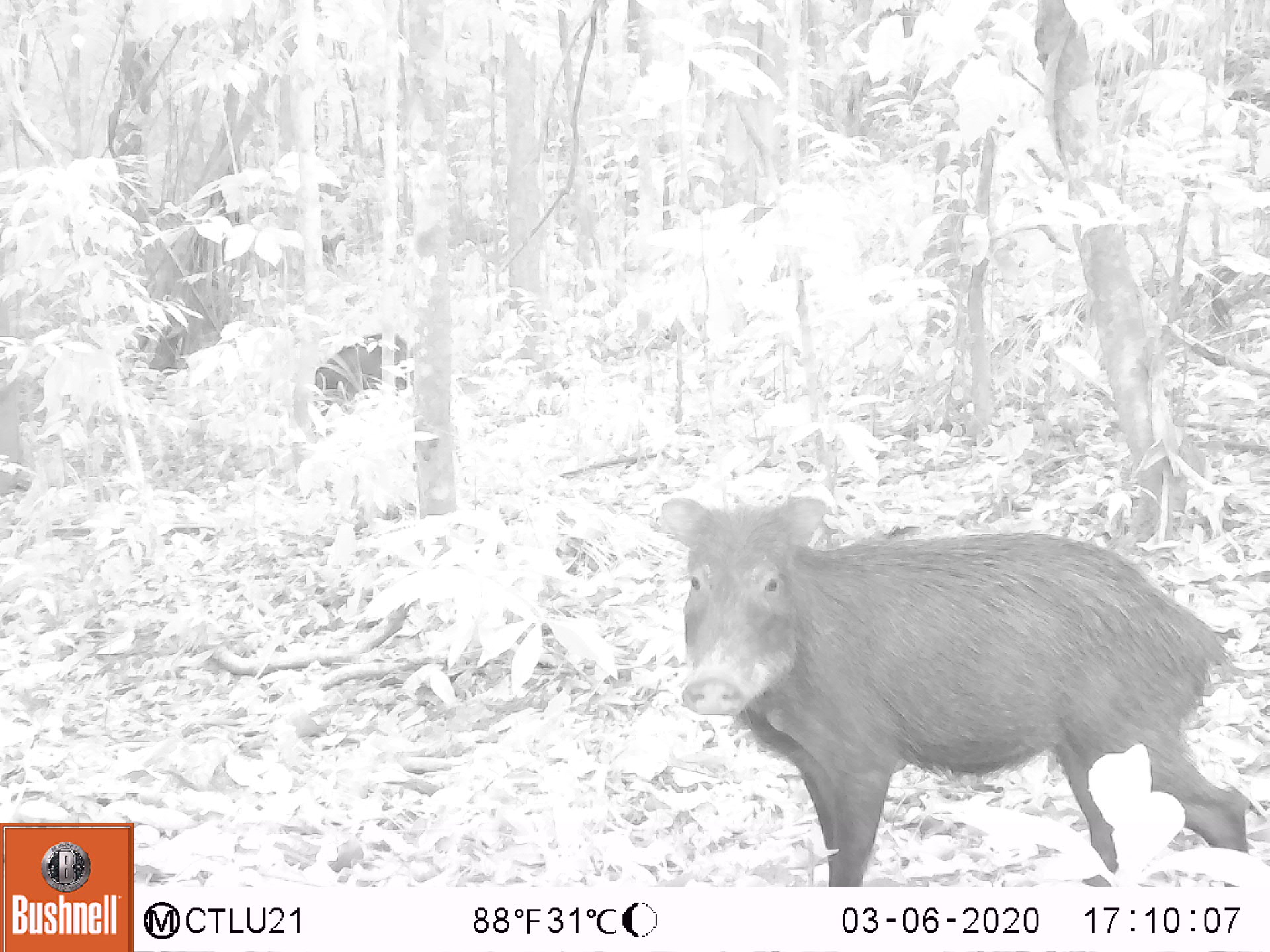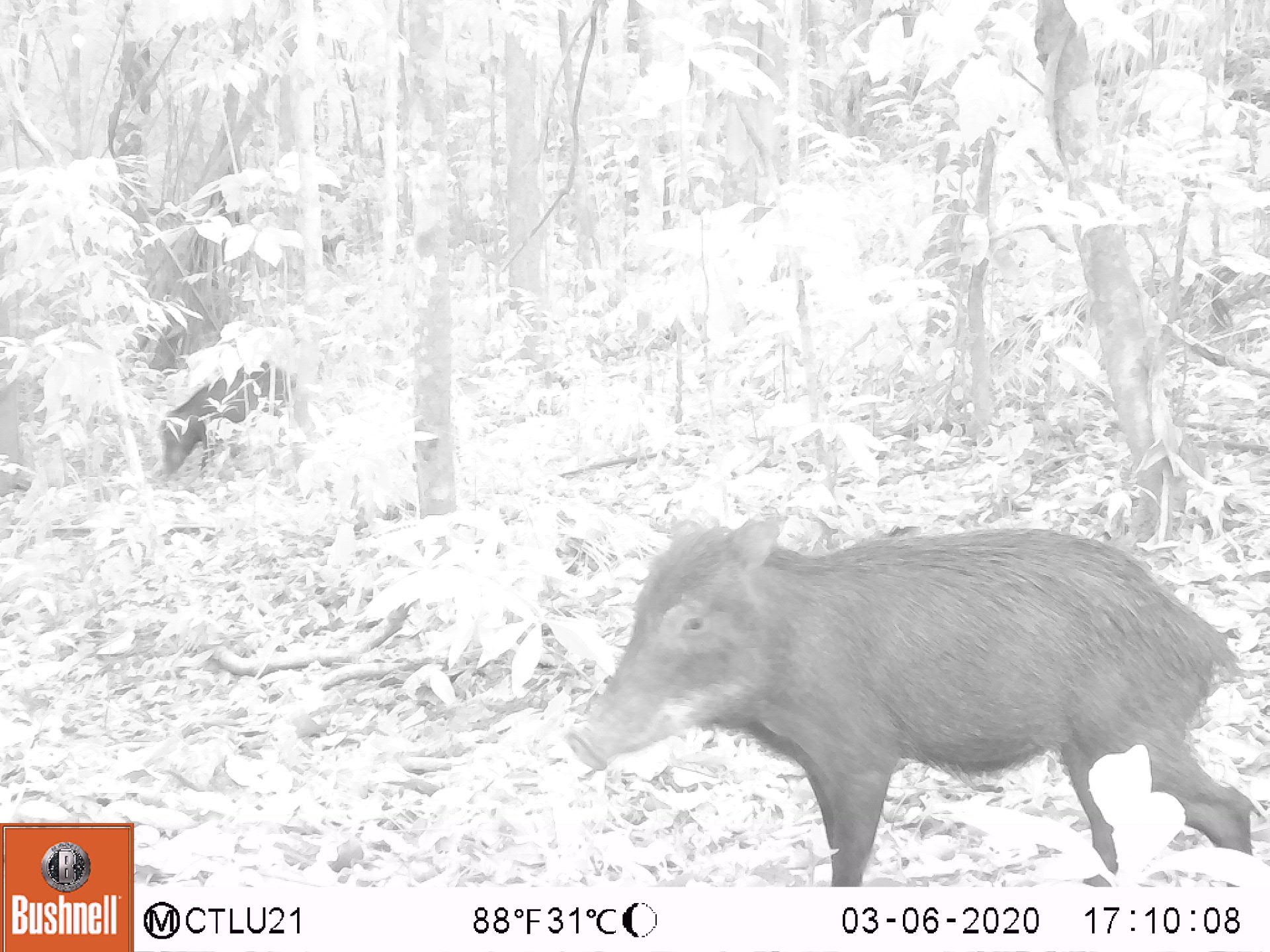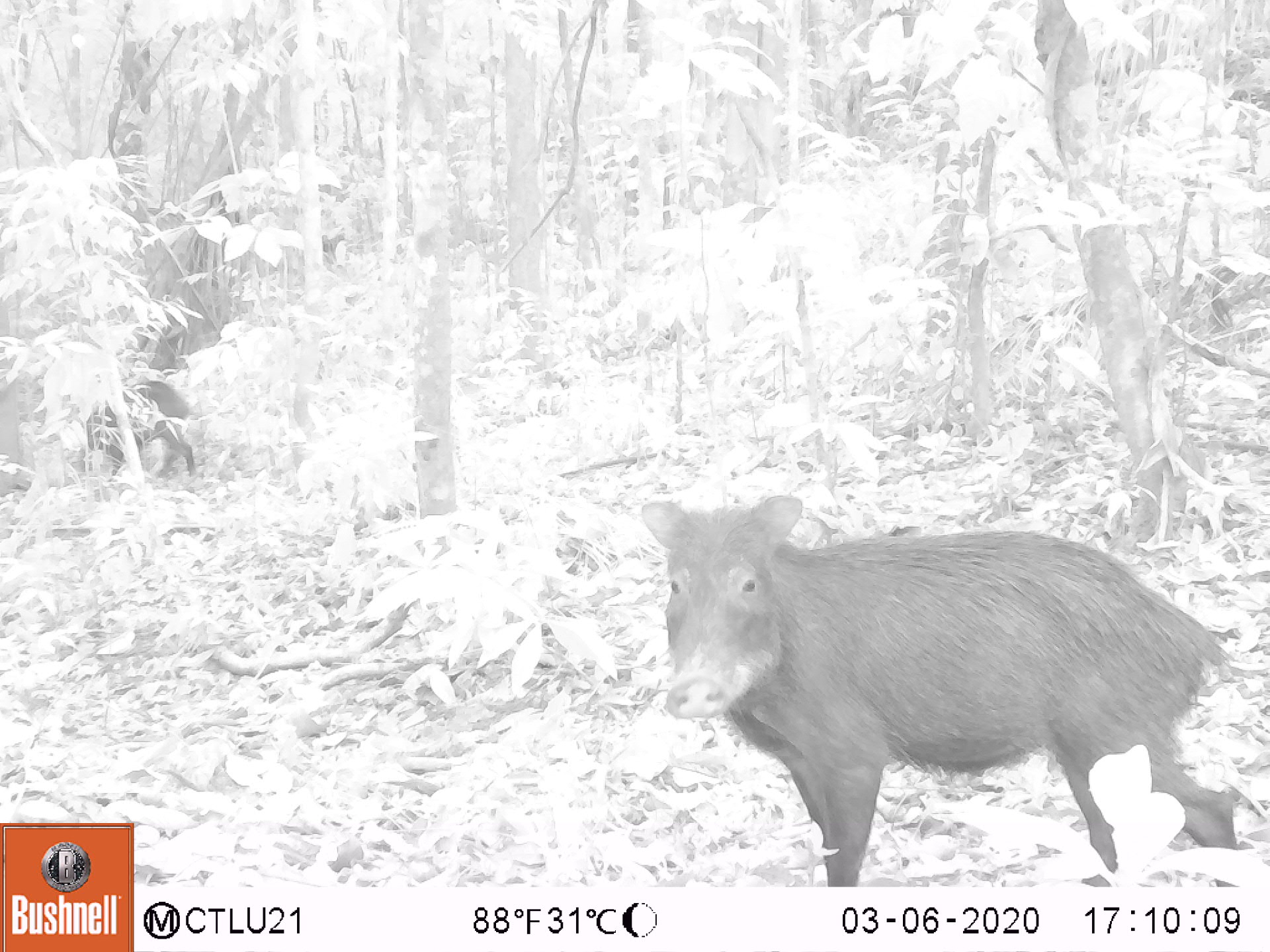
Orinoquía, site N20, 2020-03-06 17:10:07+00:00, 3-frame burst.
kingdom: Animalia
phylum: Chordata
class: Mammalia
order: Artiodactyla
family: Tayassuidae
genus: Tayassu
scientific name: Tayassu pecari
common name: white-lipped peccary